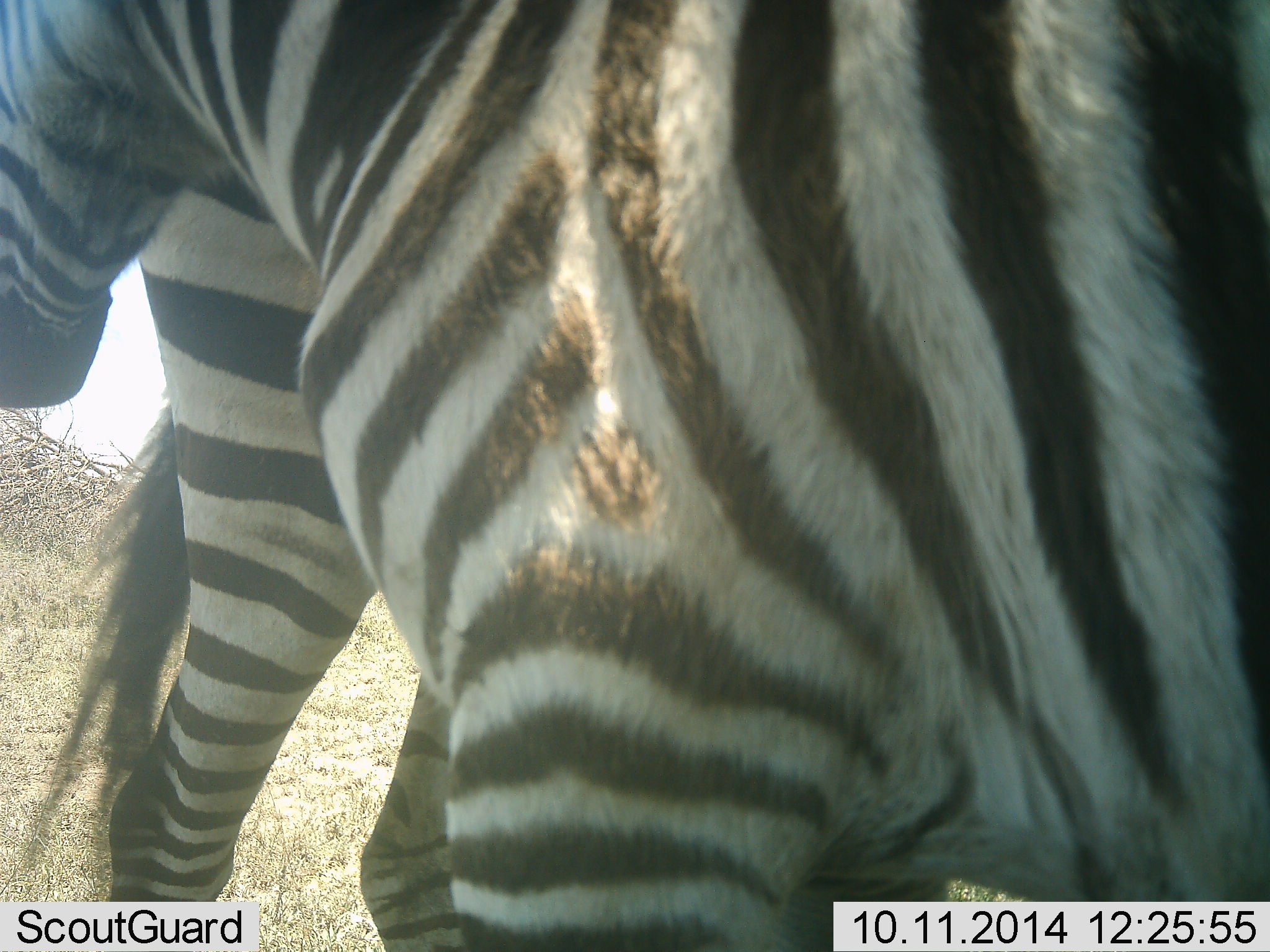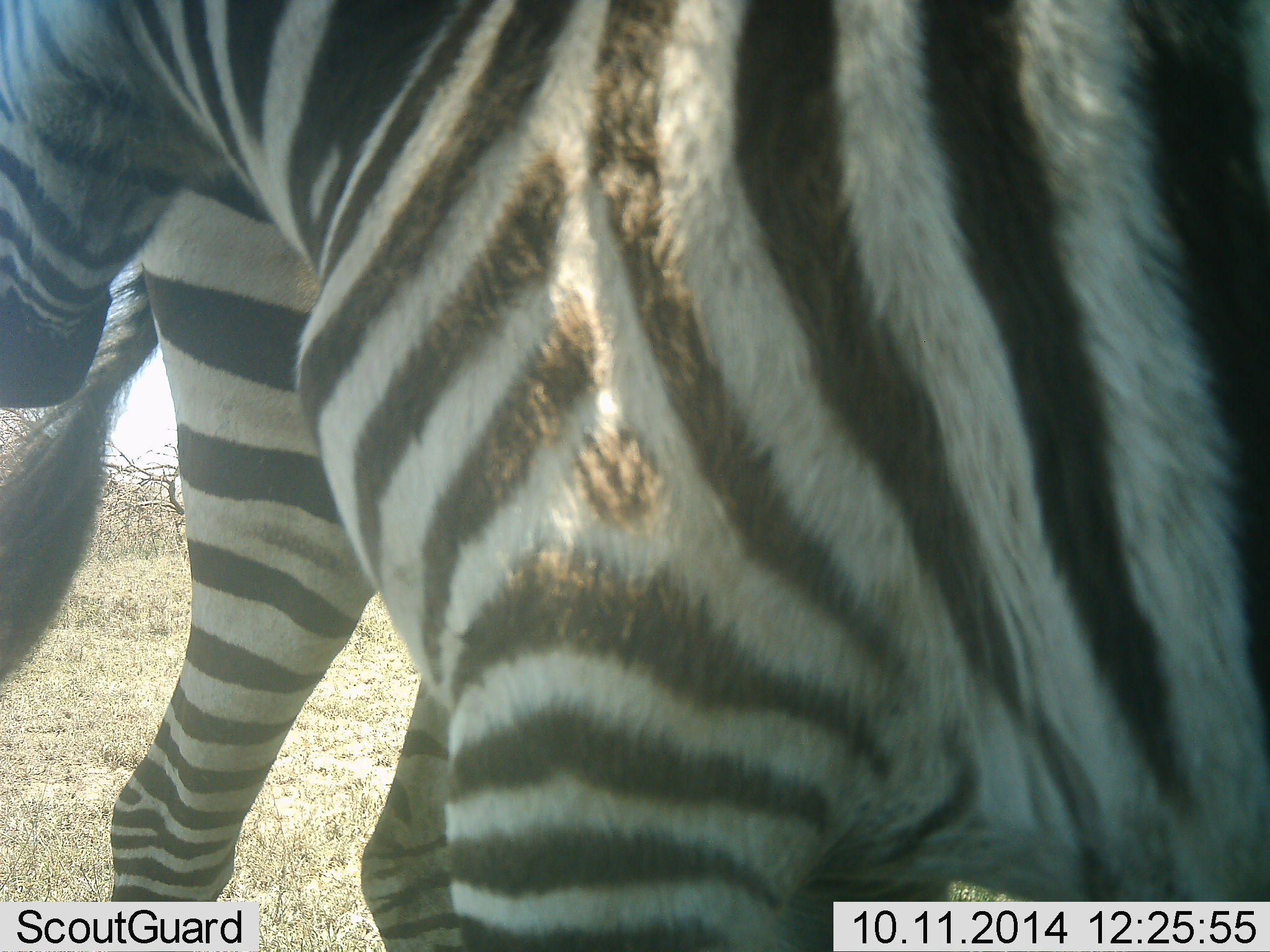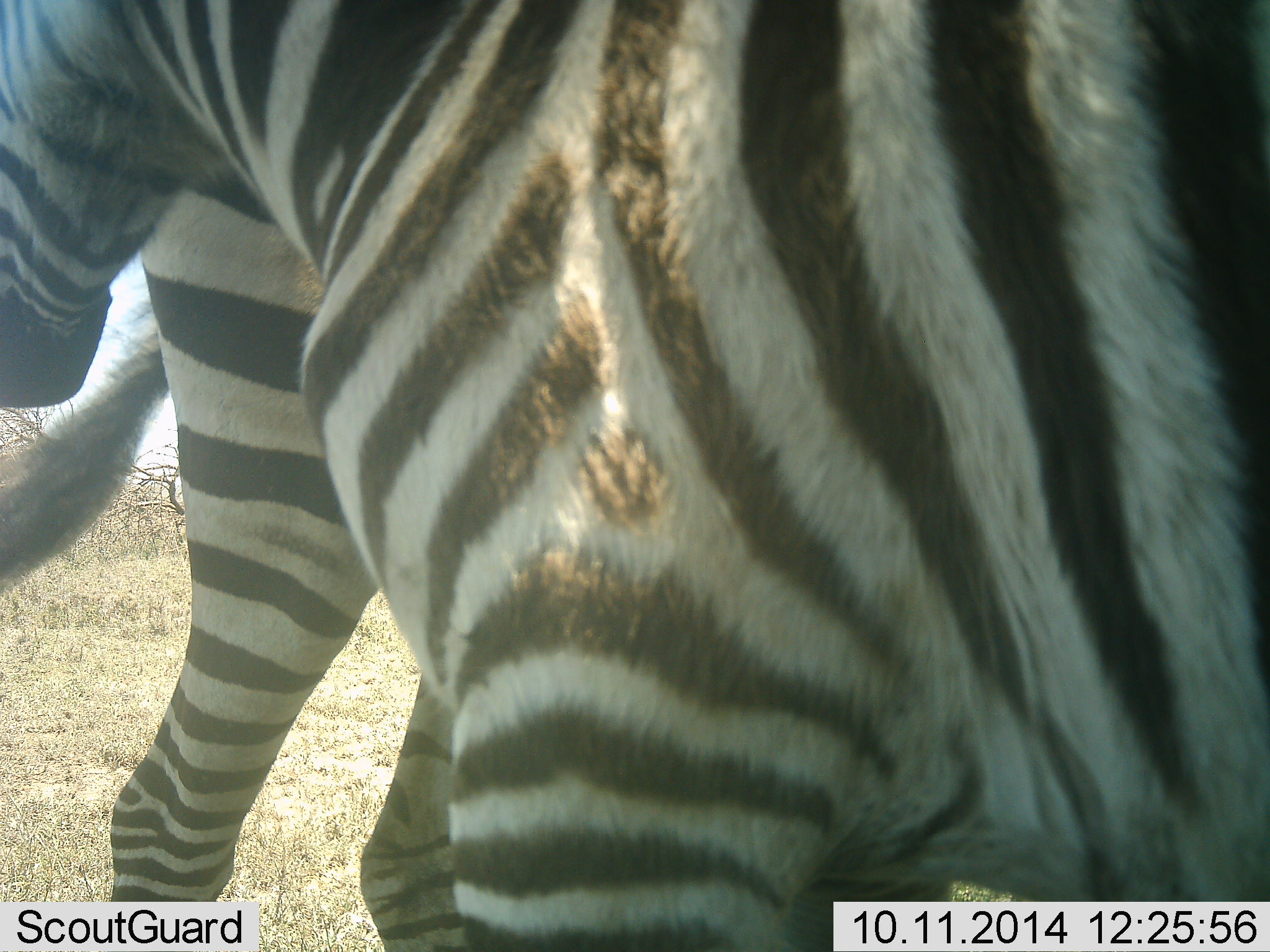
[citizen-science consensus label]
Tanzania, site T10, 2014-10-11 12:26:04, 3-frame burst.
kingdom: Animalia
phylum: Chordata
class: Mammalia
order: Perissodactyla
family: Equidae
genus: Equus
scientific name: Equus quagga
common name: plains zebra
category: zebra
Zebra (plains zebra) (Equus quagga), count 2. Behavior (volunteer vote fractions): standing 73%, resting 0%, moving 0%, interacting 18%. Young present (vote fraction): 9%. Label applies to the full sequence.